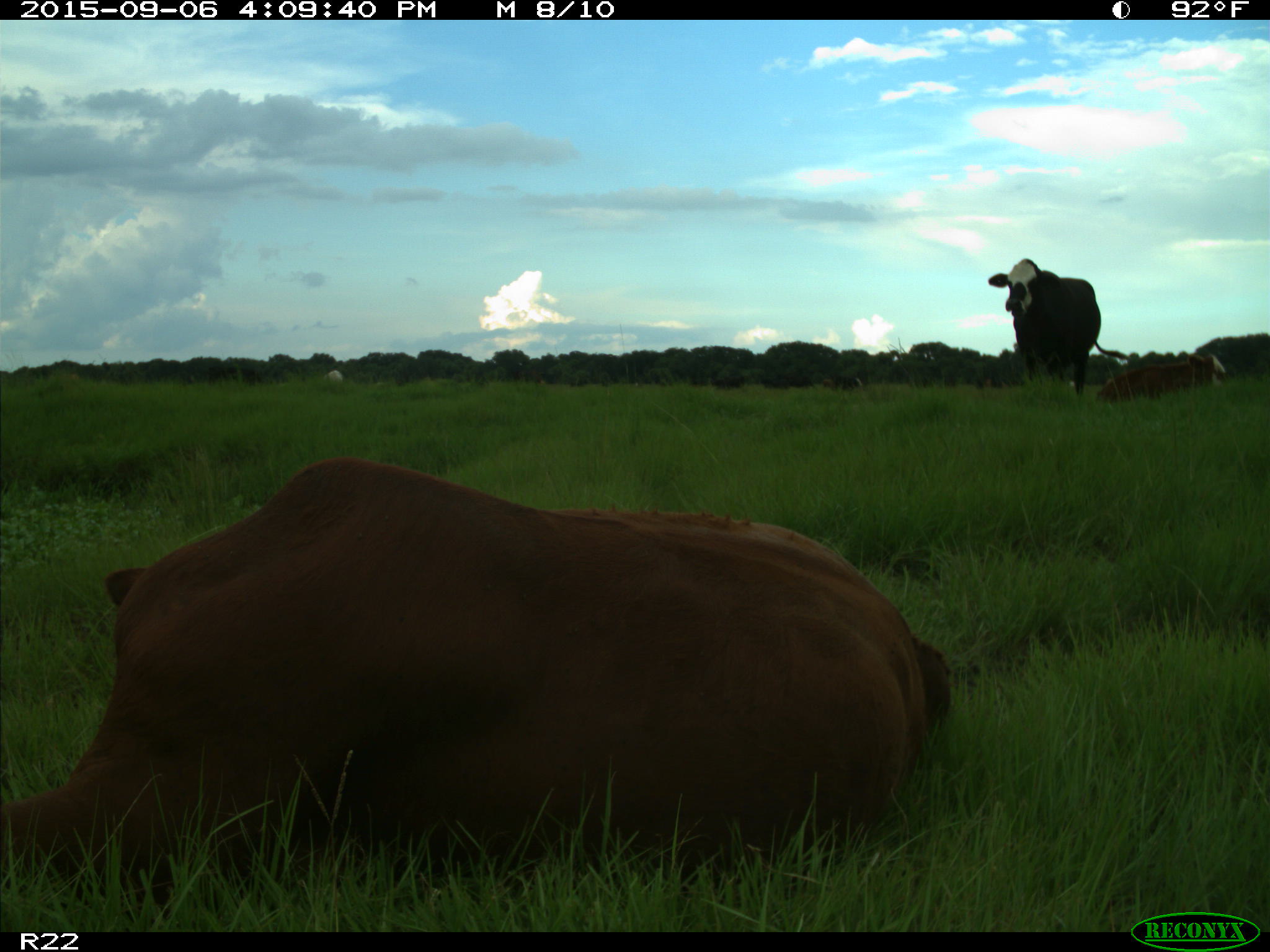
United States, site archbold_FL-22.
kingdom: Animalia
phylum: Chordata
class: Mammalia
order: Artiodactyla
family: Bovidae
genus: Bos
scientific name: Bos taurus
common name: domestic cow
Bos taurus (domestic cow).